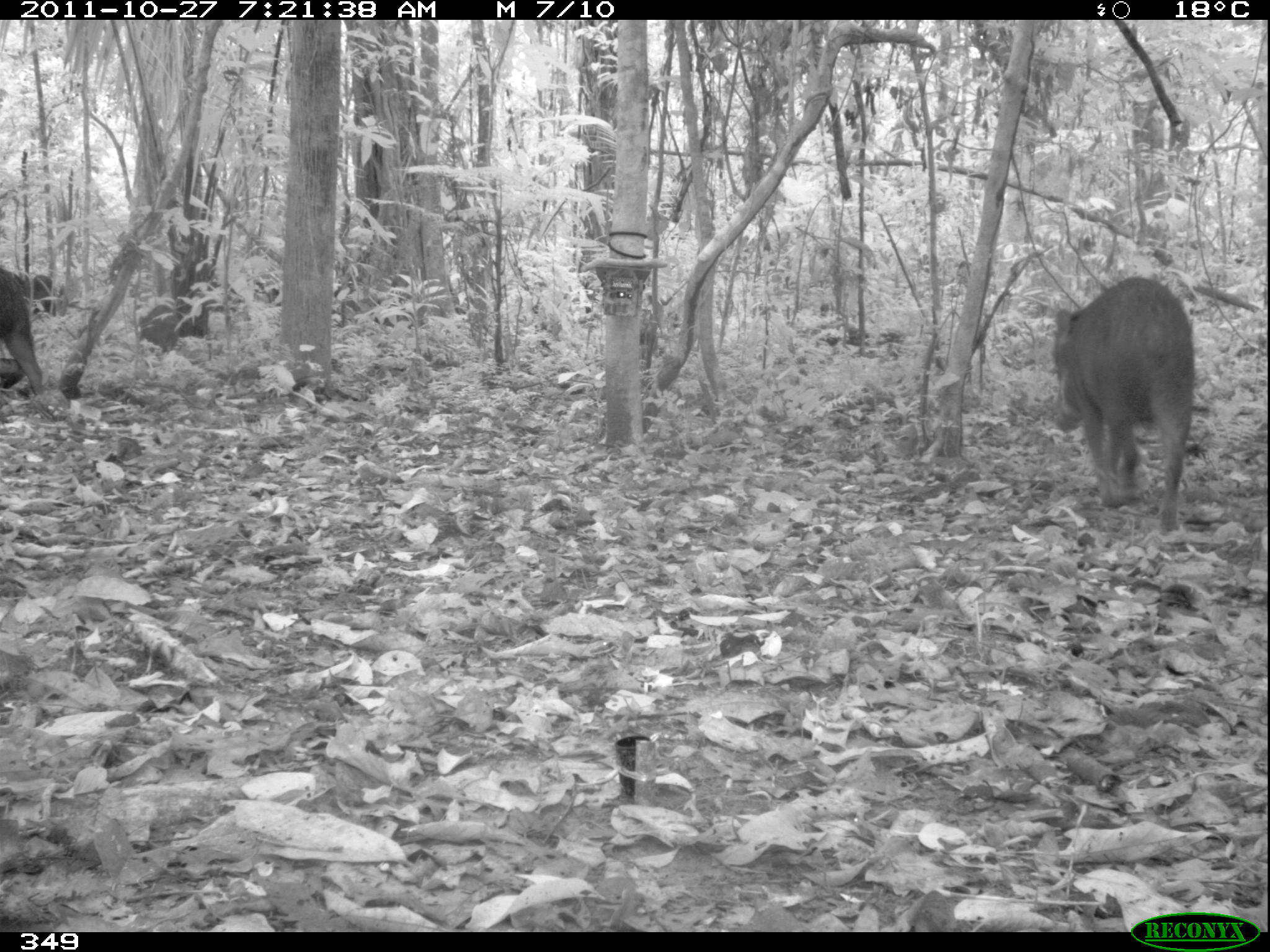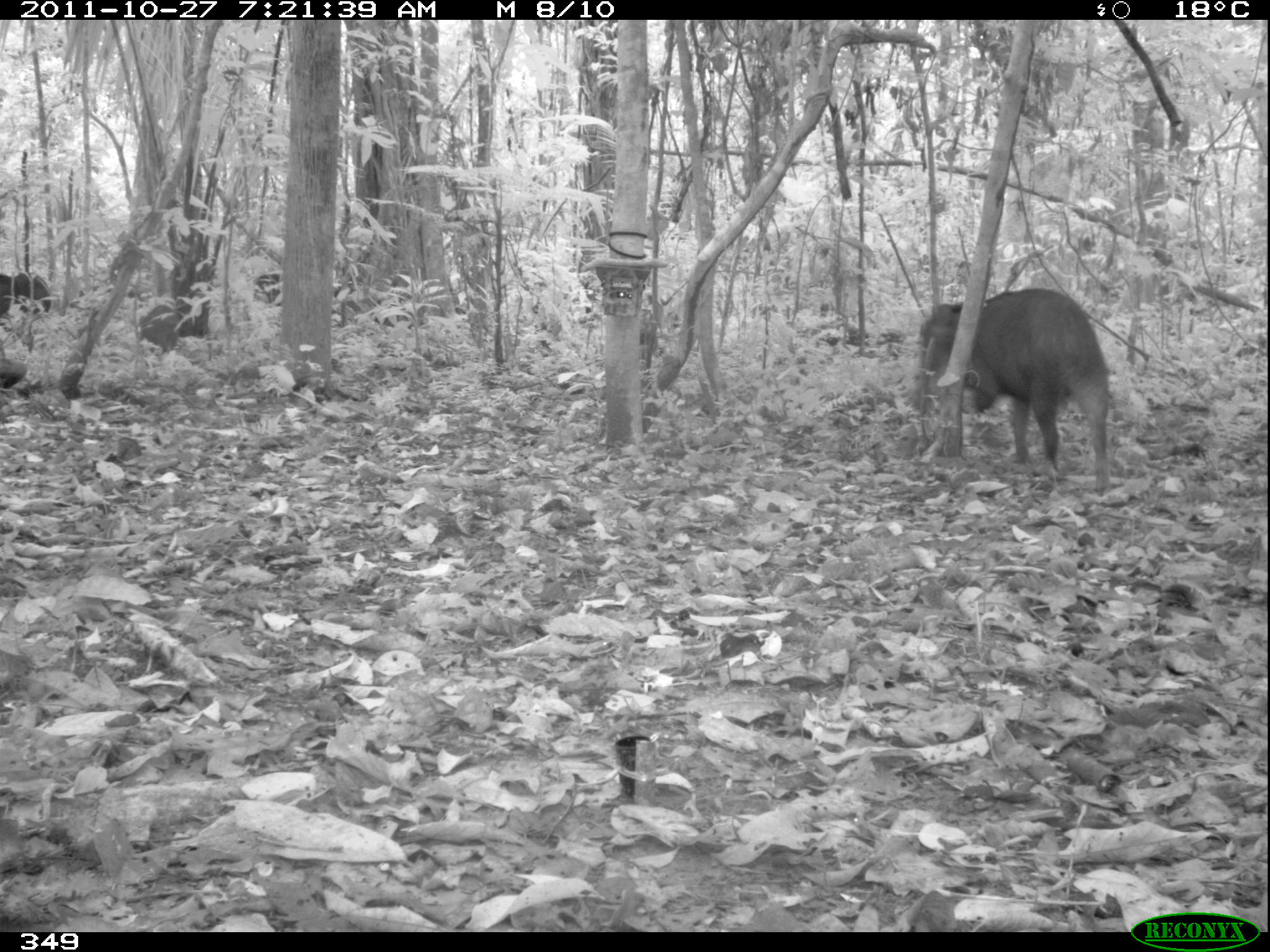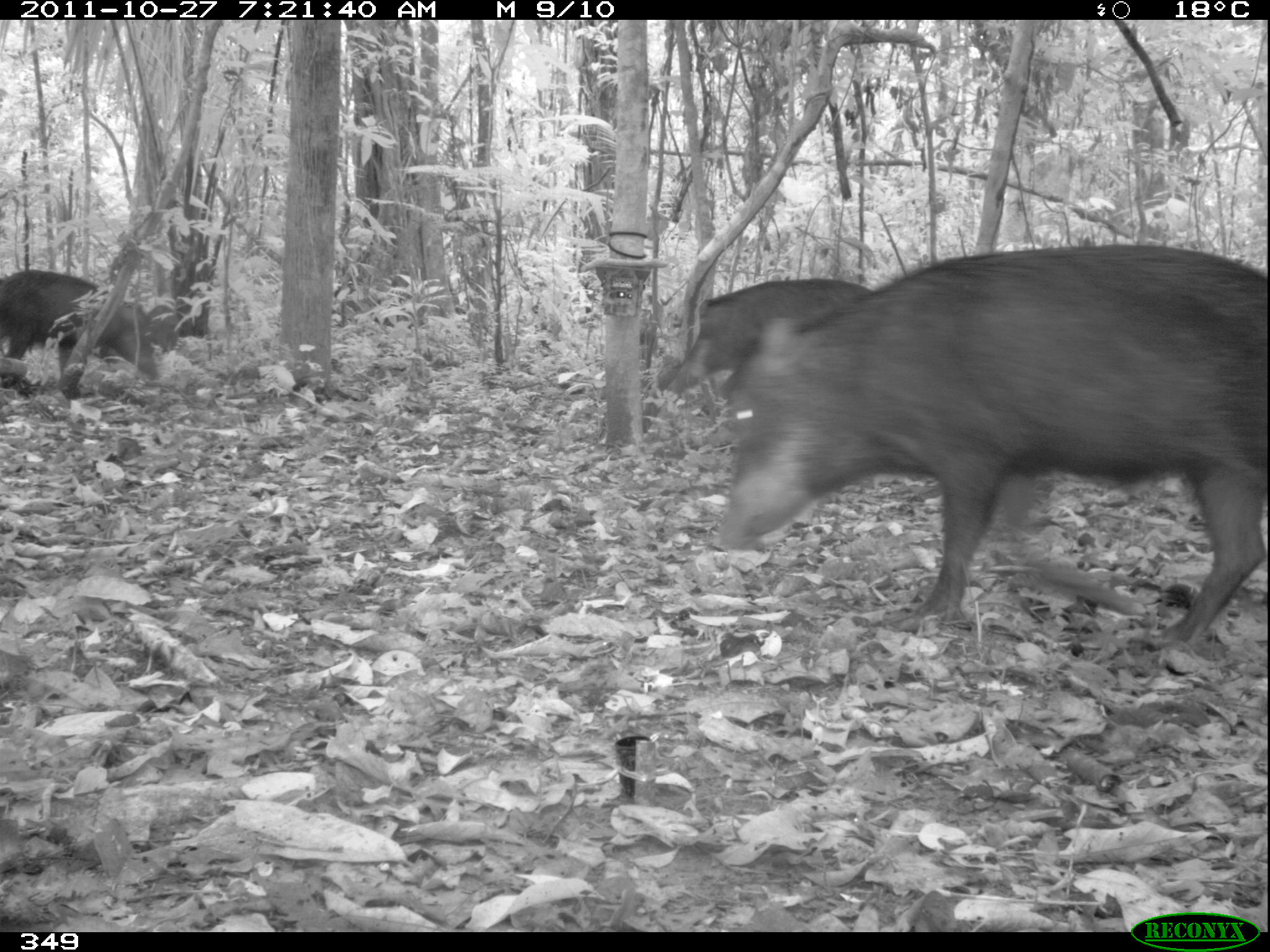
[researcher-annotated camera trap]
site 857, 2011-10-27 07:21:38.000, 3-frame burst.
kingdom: Animalia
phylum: Chordata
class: Mammalia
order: Artiodactyla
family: Tayassuidae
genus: Tayassu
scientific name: Tayassu pecari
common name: white-lipped peccary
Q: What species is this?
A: Tayassu pecari (white-lipped peccary).